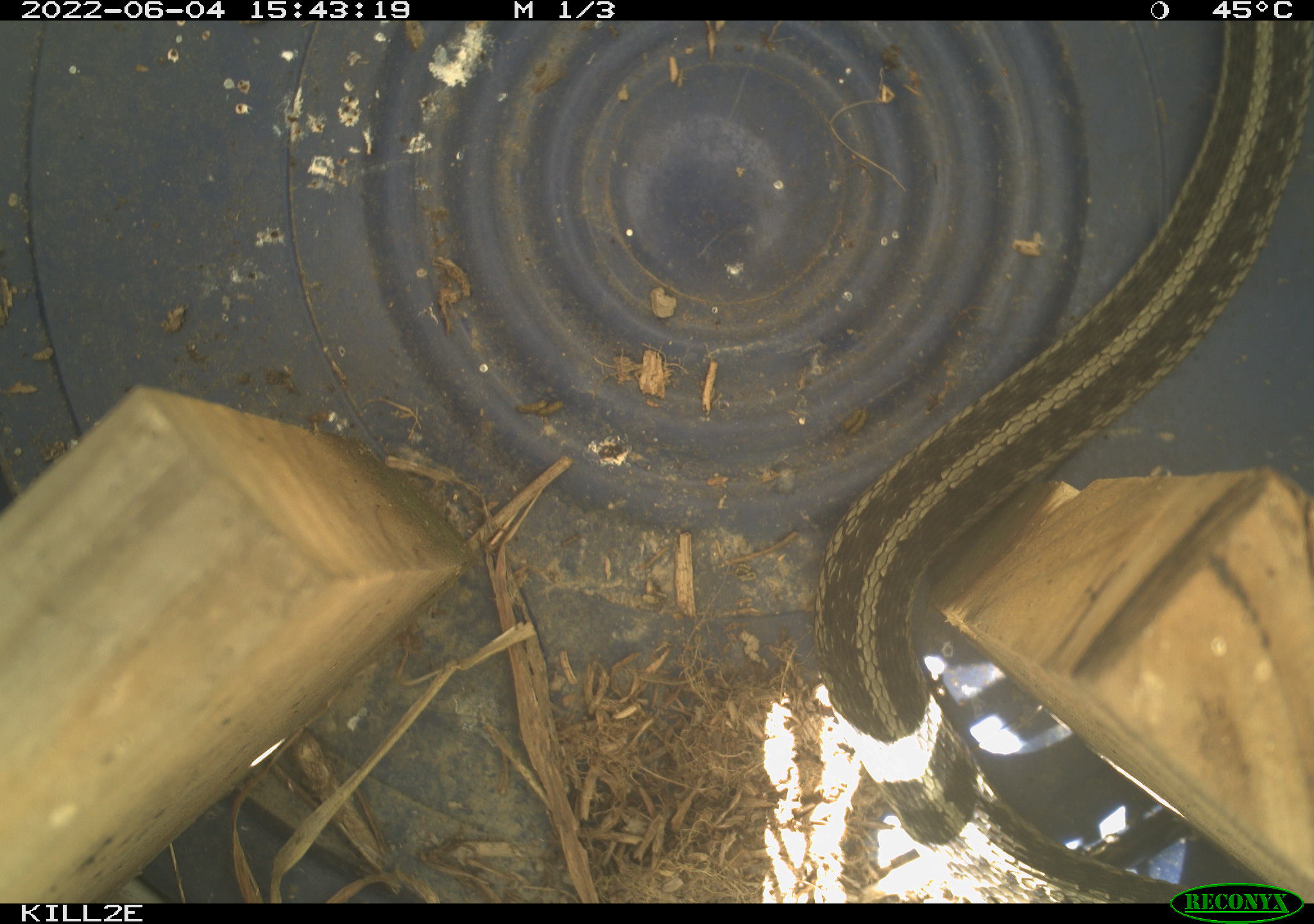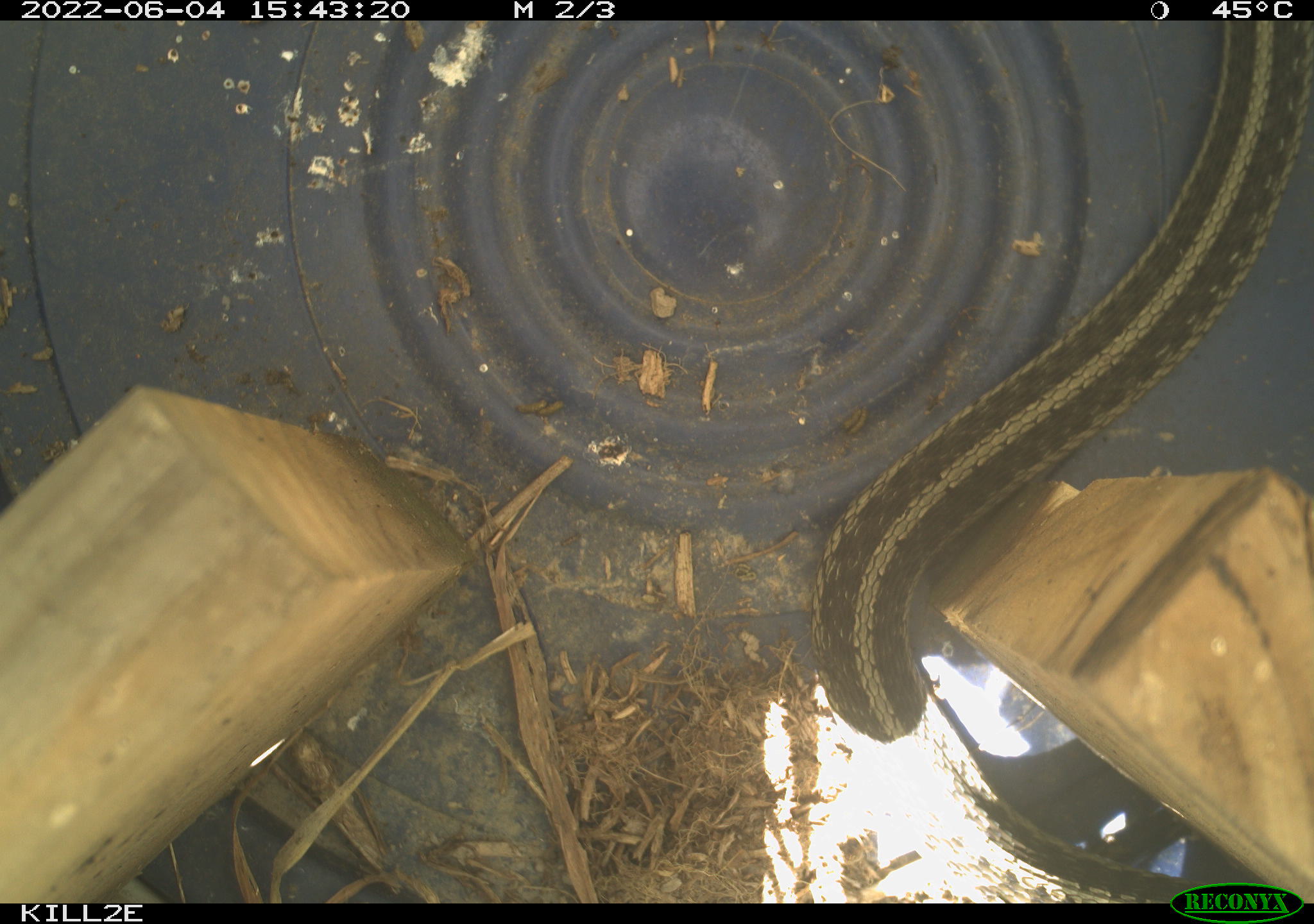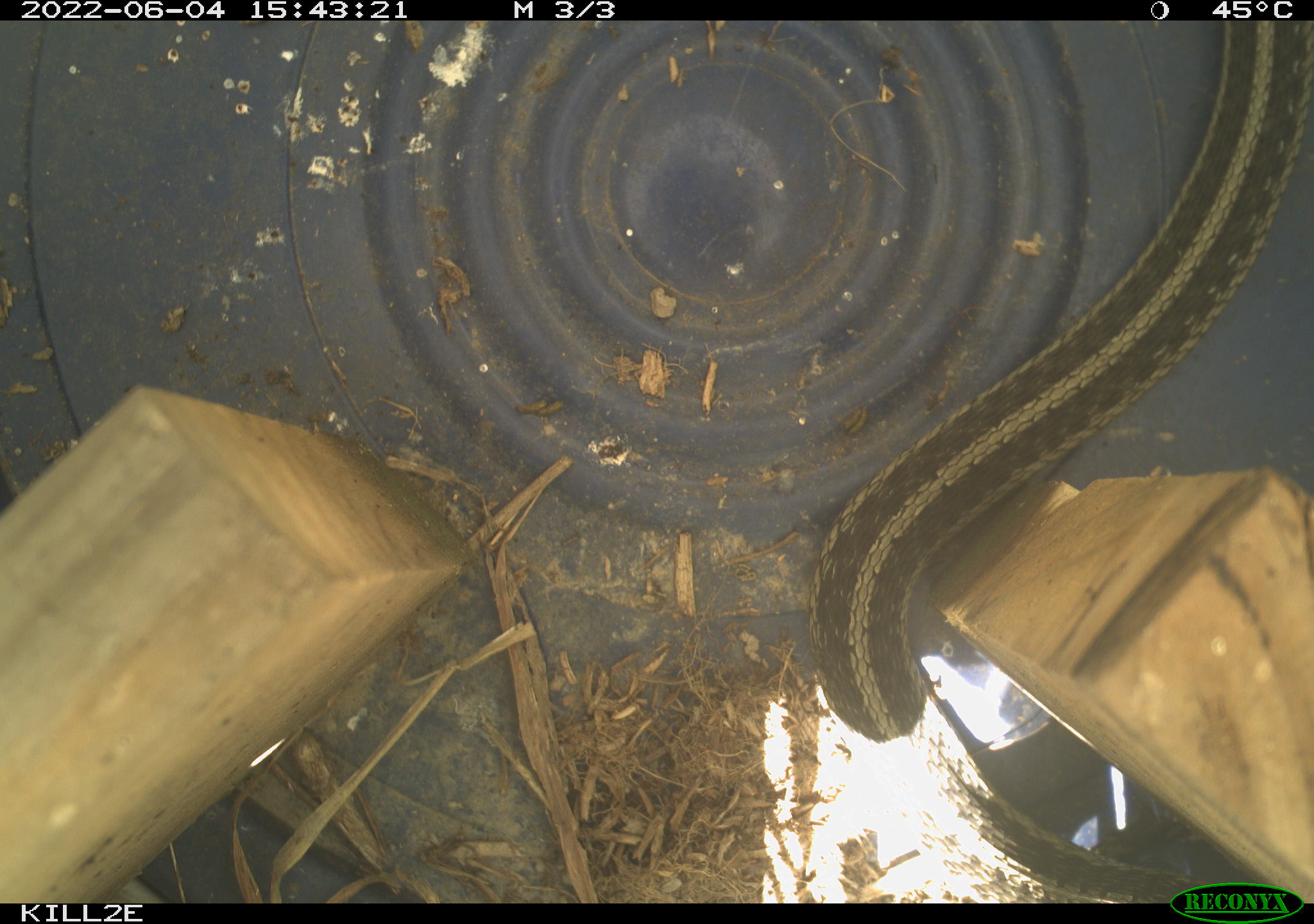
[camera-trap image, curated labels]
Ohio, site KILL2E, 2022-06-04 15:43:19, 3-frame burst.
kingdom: Animalia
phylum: Chordata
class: Reptilia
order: Squamata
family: Colubridae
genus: Thamnophis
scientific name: Thamnophis sirtalis sirtalis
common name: eastern gartersnake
Eastern gartersnake (Thamnophis sirtalis sirtalis).